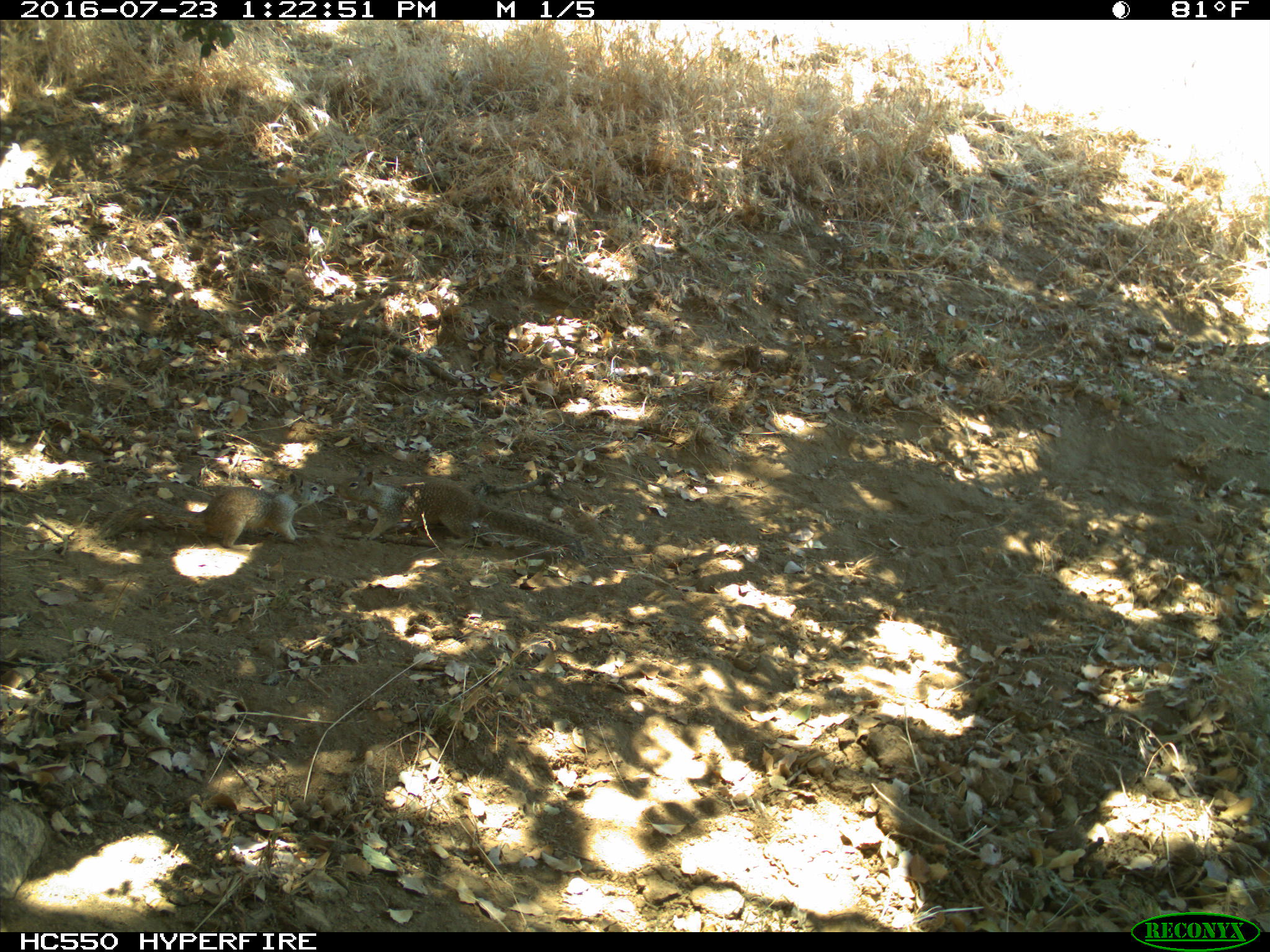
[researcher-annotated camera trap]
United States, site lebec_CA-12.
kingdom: Animalia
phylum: Chordata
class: Mammalia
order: Rodentia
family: Sciuridae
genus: Otospermophilus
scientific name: Otospermophilus beecheyi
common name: california ground squirrel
Otospermophilus beecheyi (california ground squirrel).